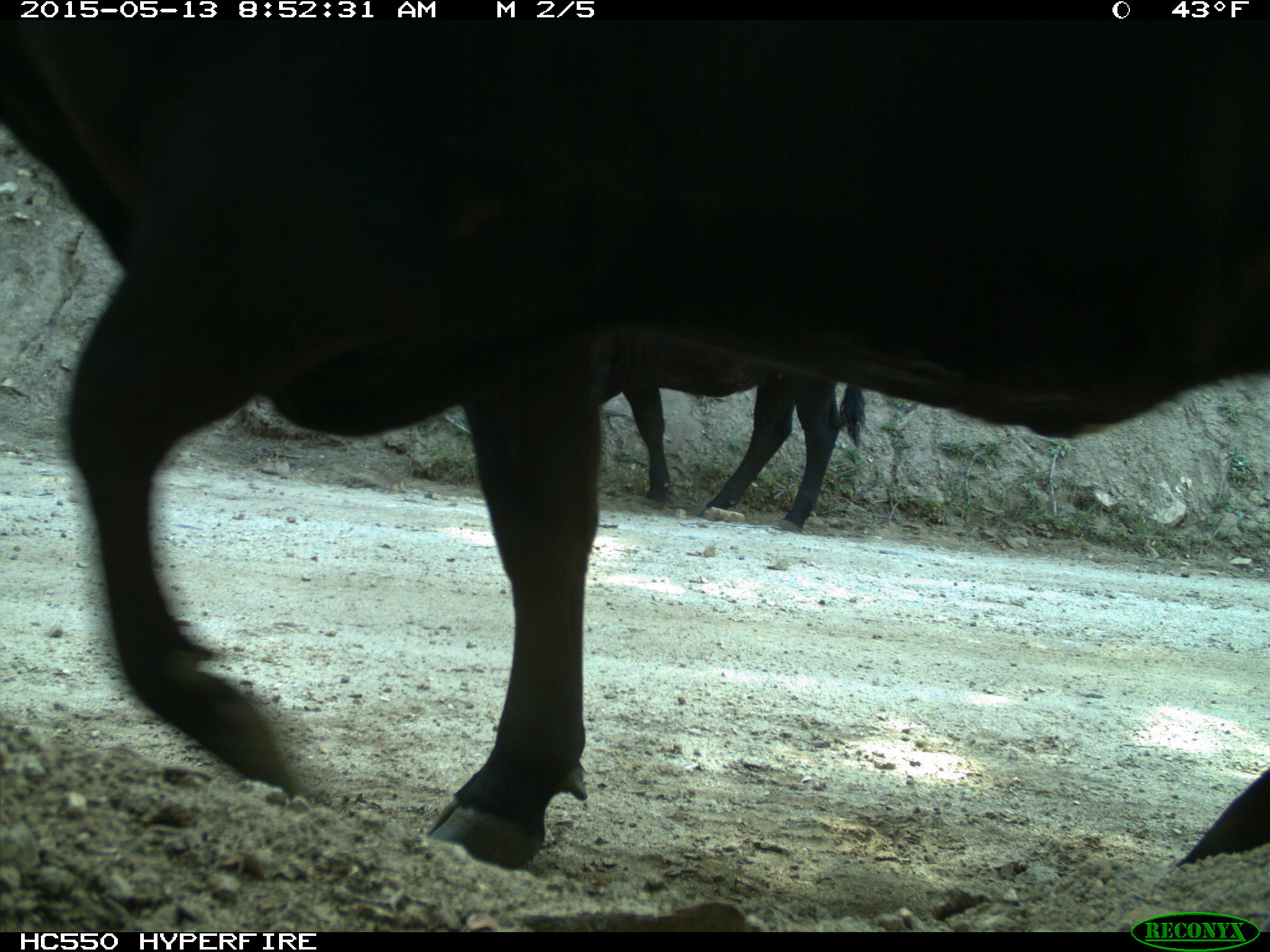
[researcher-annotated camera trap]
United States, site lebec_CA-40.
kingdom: Animalia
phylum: Chordata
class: Mammalia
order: Artiodactyla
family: Bovidae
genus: Bos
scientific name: Bos taurus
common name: domestic cow